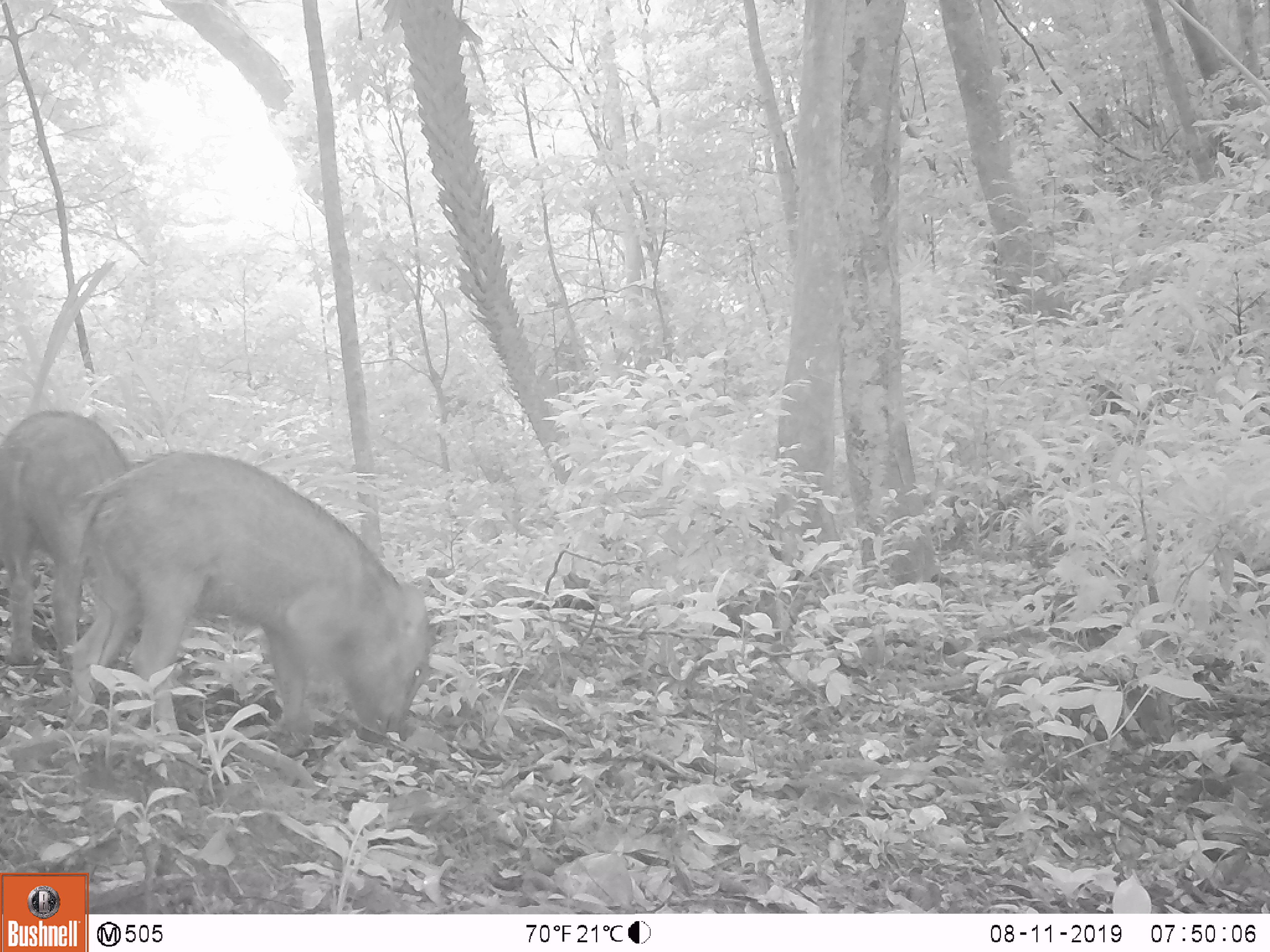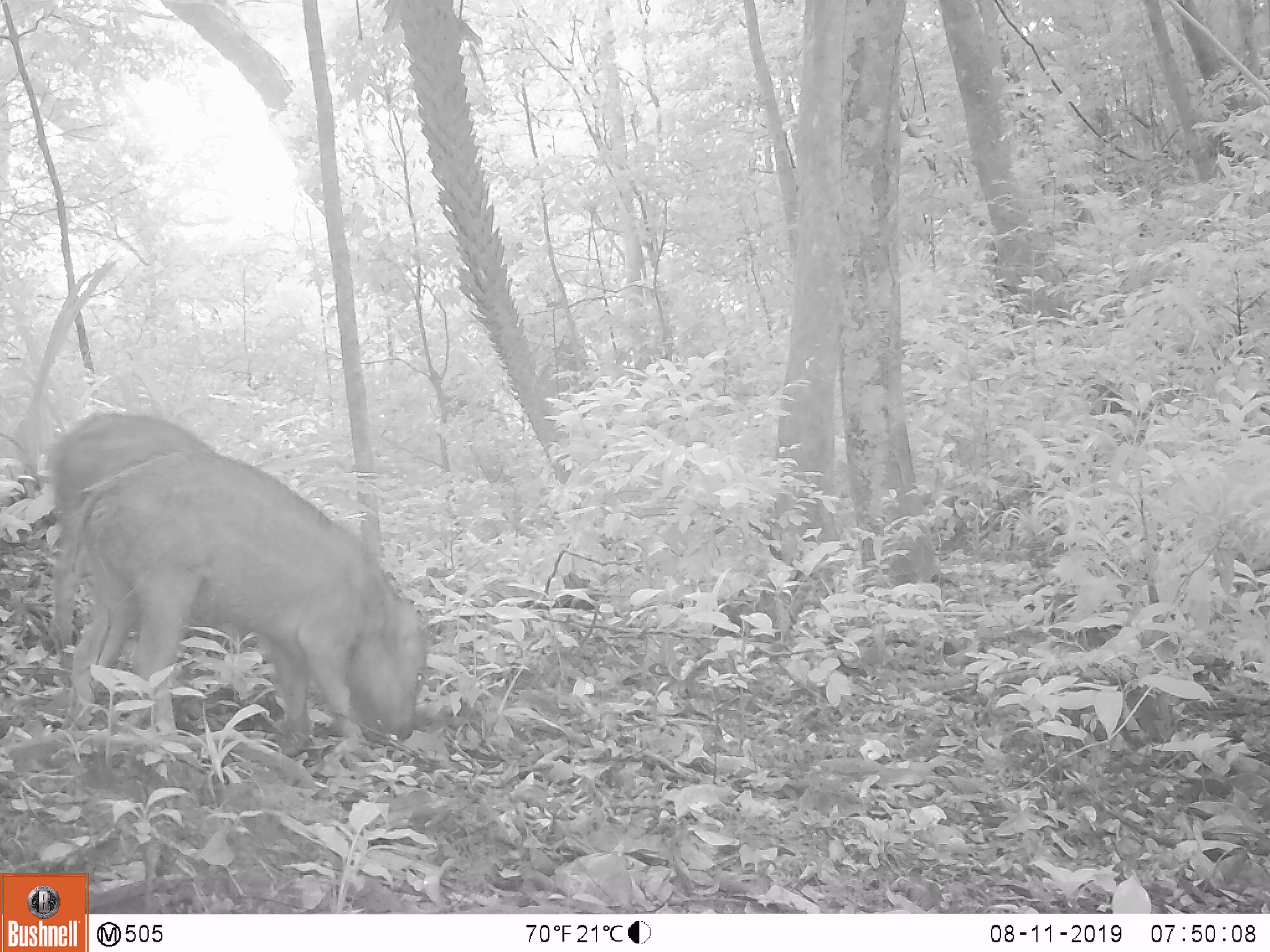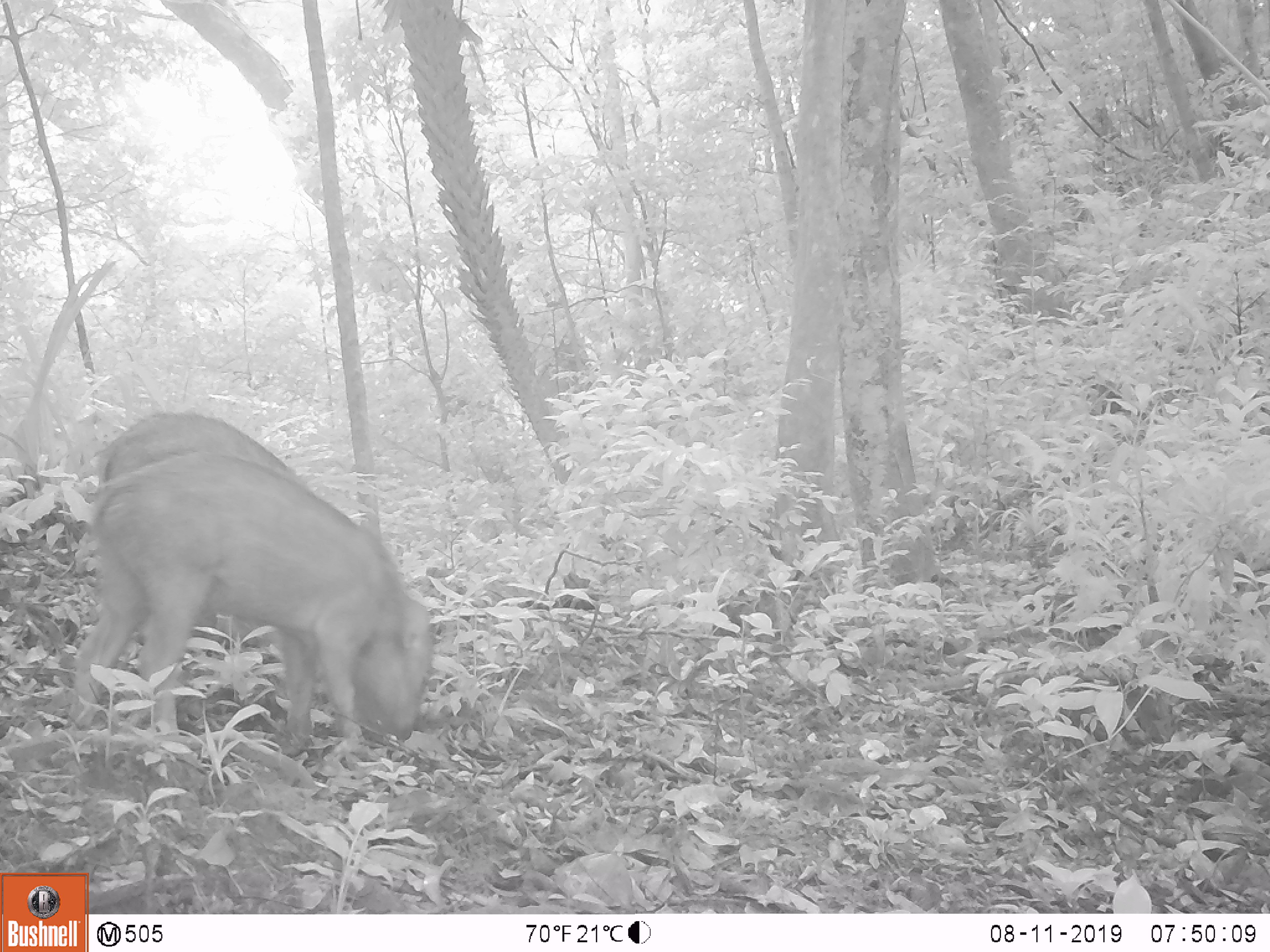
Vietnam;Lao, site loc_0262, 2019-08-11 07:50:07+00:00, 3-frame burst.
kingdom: Animalia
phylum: Chordata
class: Mammalia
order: Artiodactyla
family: Suidae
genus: Sus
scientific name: Sus scrofa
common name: eurasian wild pig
Eurasian wild pig (Sus scrofa). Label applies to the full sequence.